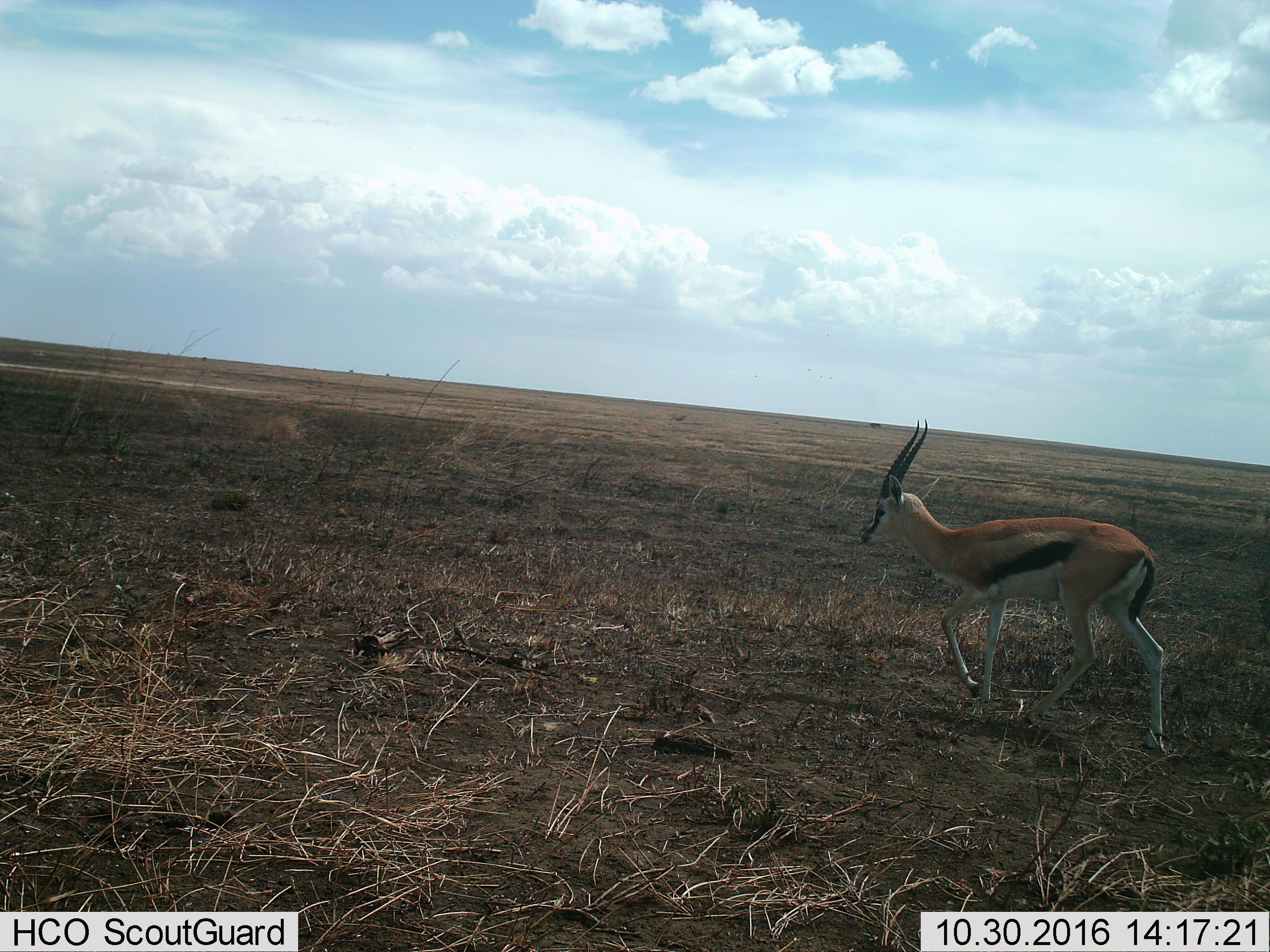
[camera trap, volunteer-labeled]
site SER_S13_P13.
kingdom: Animalia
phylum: Chordata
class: Mammalia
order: Artiodactyla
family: Bovidae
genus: Eudorcas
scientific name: Eudorcas thomsonii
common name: thomson's gazelle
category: gazellethomsons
Gazellethomsons (thomson's gazelle) (Eudorcas thomsonii), count 1. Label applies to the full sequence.